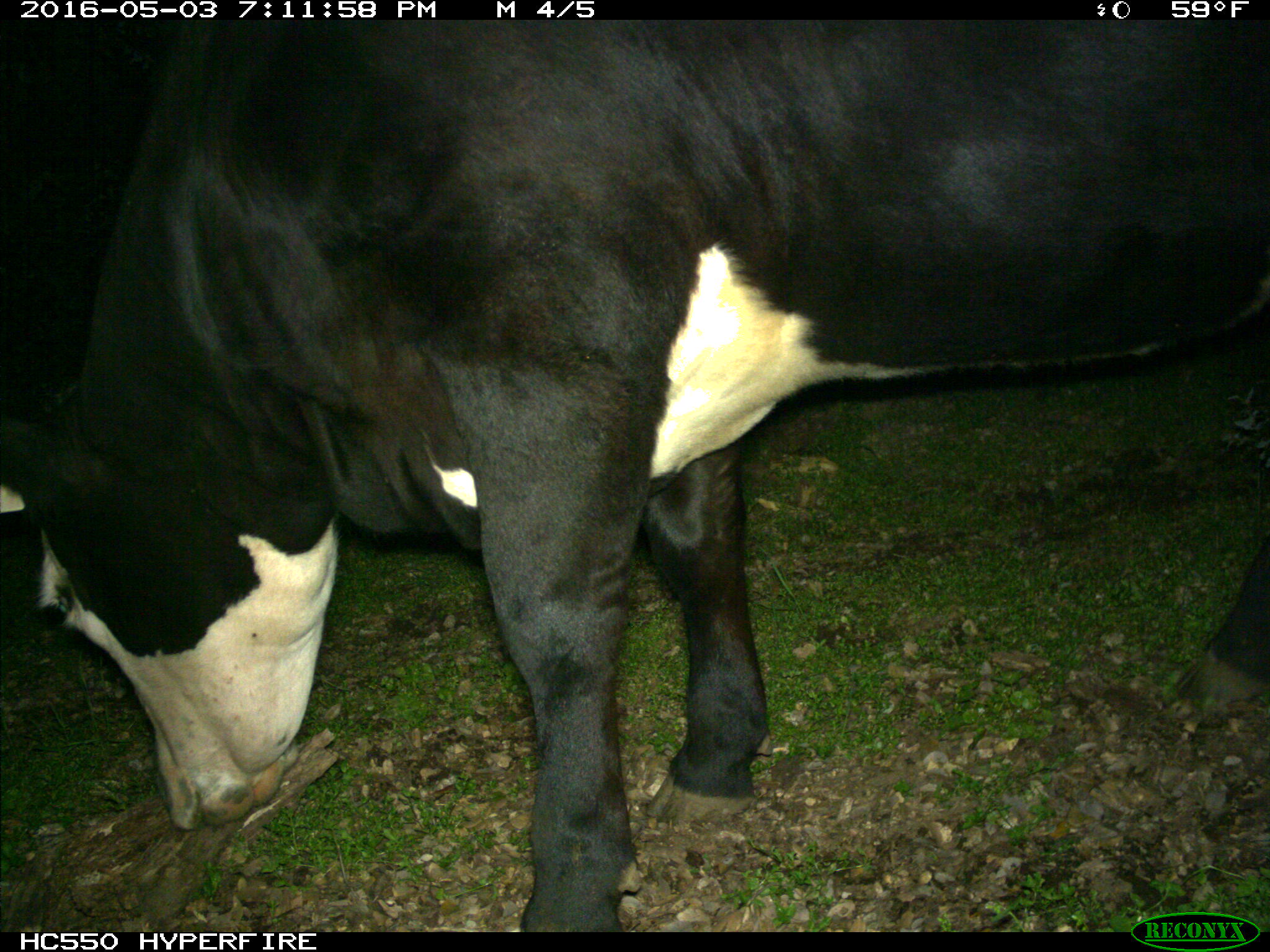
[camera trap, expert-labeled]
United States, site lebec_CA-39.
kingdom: Animalia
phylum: Chordata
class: Mammalia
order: Artiodactyla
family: Bovidae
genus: Bos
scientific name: Bos taurus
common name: domestic cow